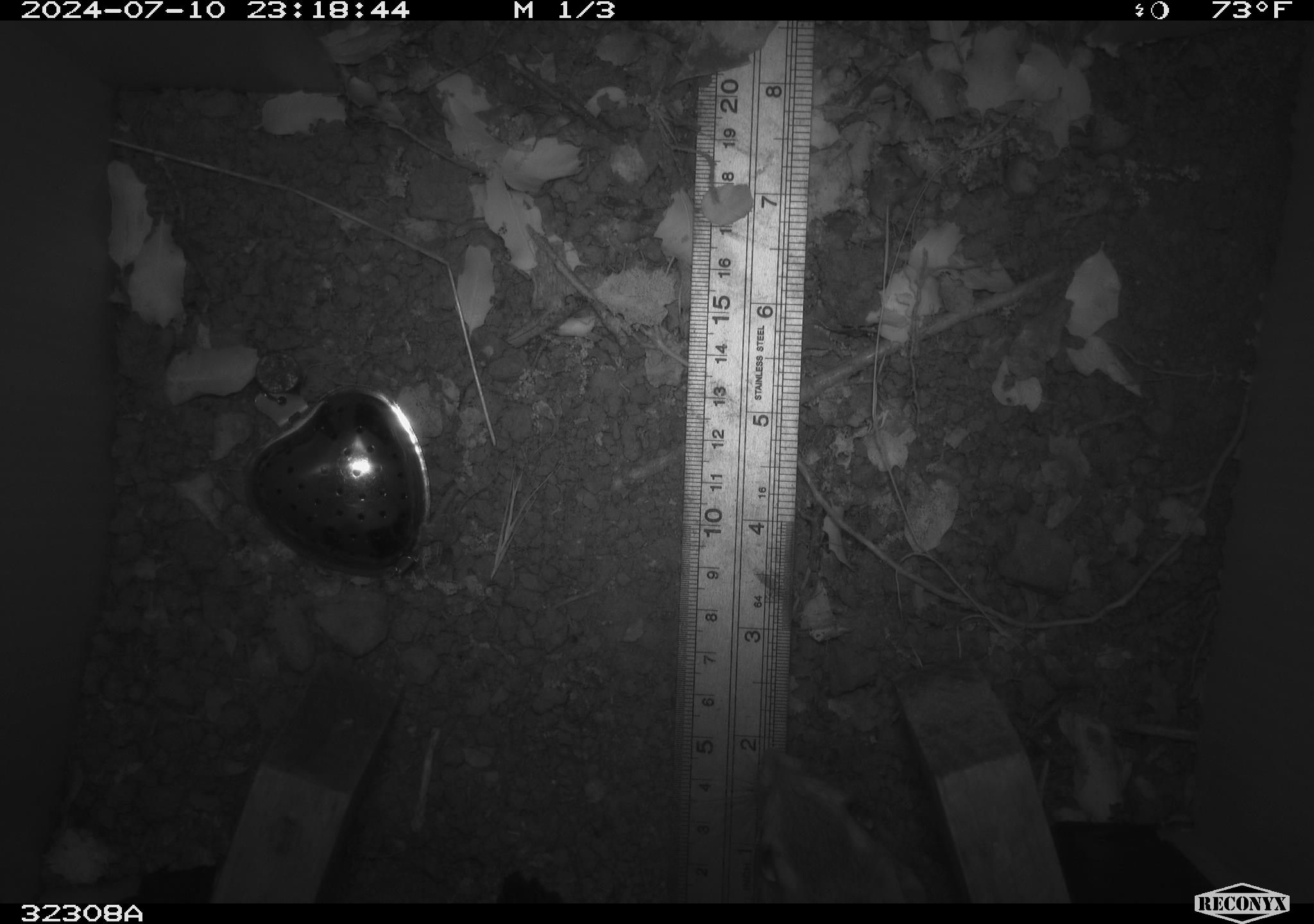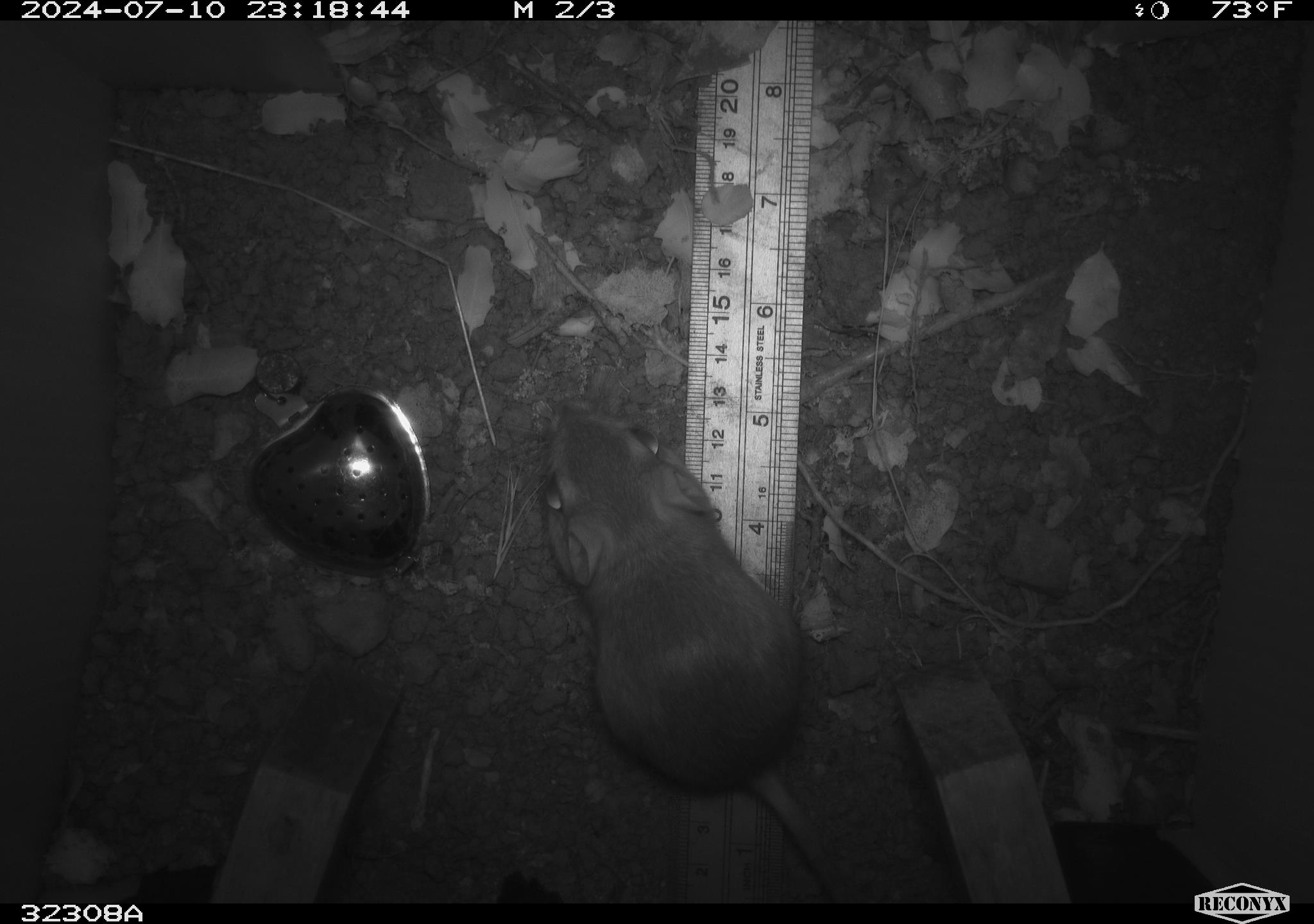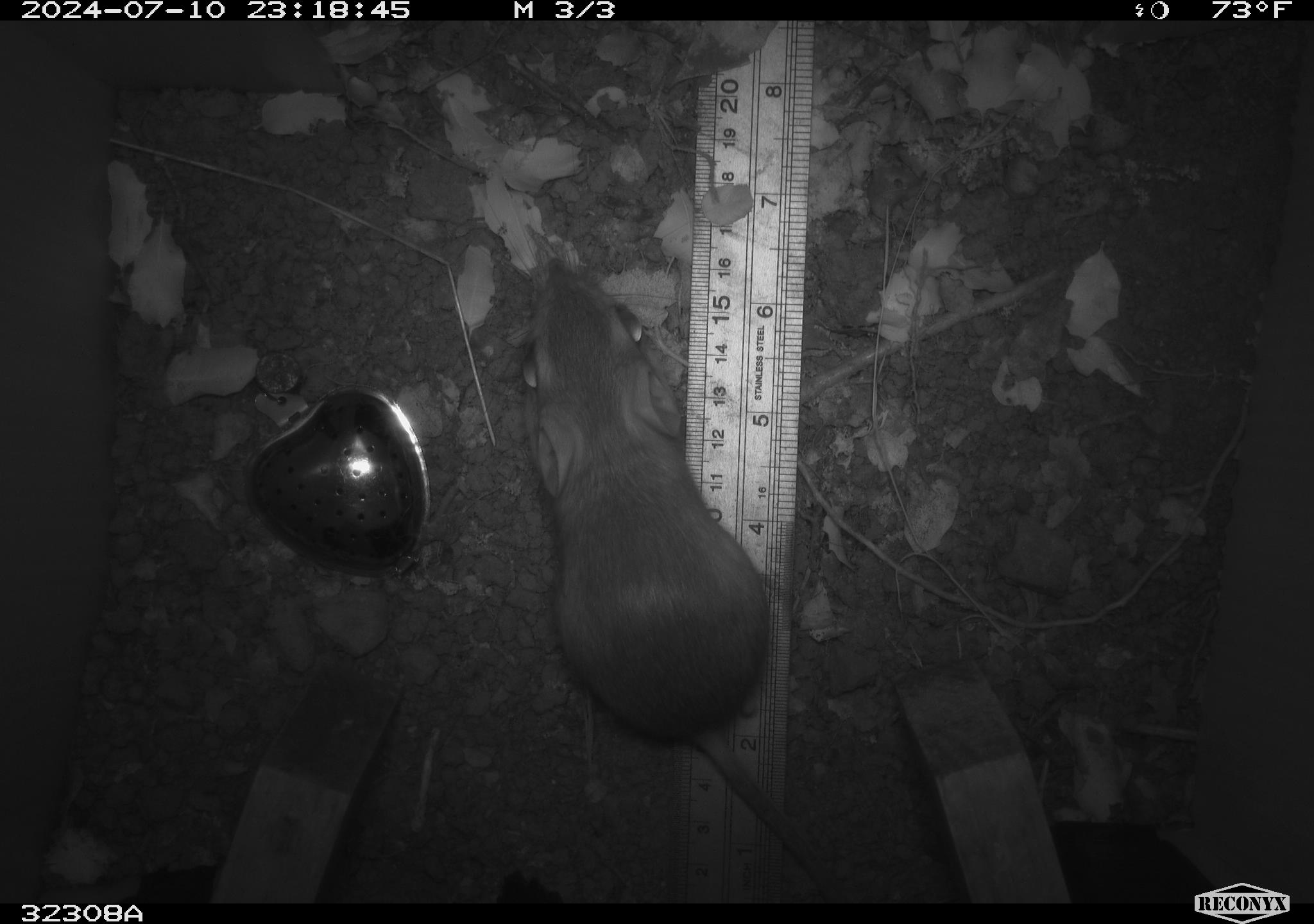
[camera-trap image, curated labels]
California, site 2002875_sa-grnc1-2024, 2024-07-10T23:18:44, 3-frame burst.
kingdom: Animalia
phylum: Chordata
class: Mammalia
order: Rodentia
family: Heteromyidae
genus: Dipodomys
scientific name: Dipodomys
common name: kangaroo rats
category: dipodomys species